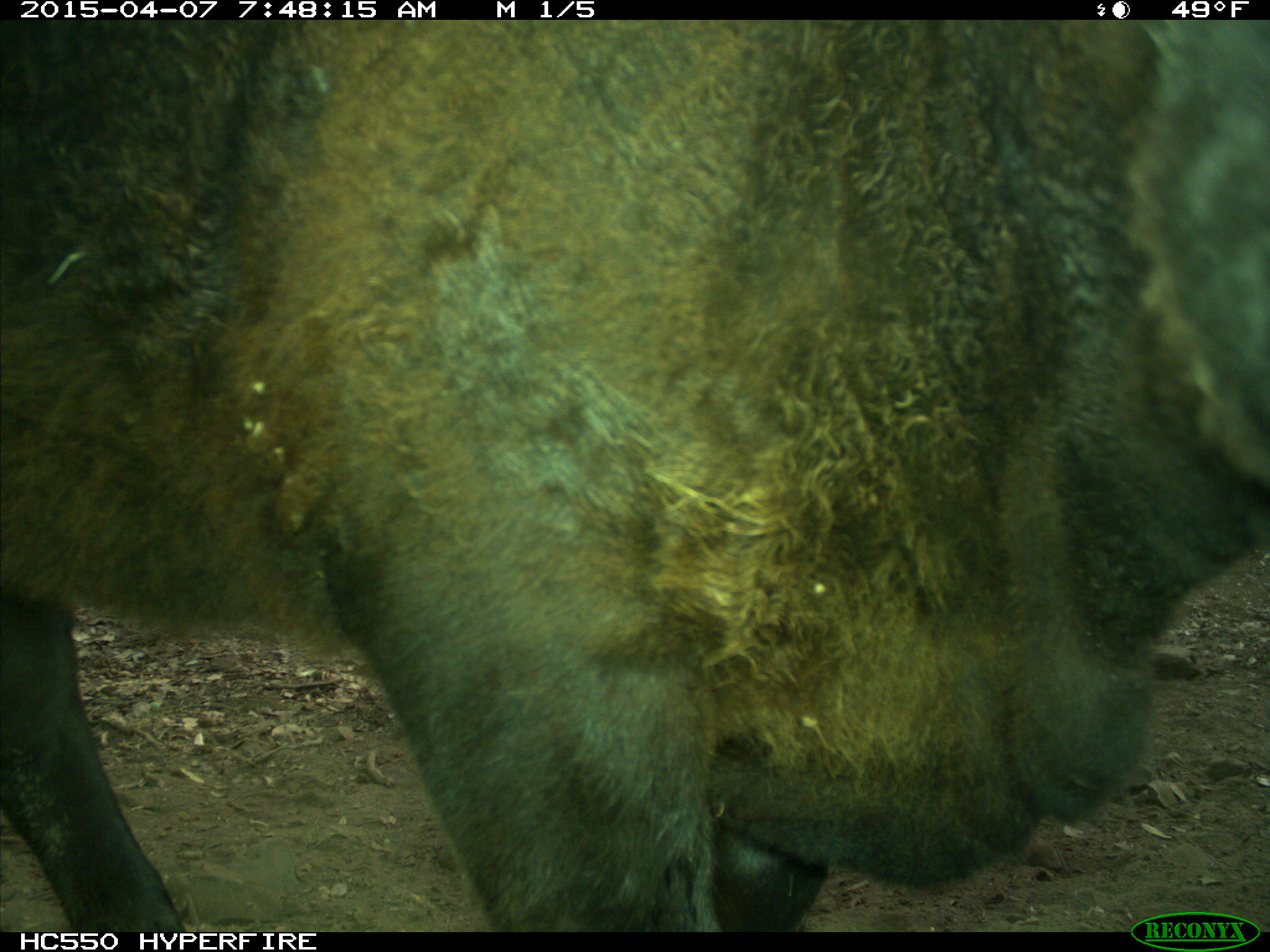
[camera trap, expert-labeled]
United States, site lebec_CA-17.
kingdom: Animalia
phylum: Chordata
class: Mammalia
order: Artiodactyla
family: Bovidae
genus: Bos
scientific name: Bos taurus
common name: domestic cow